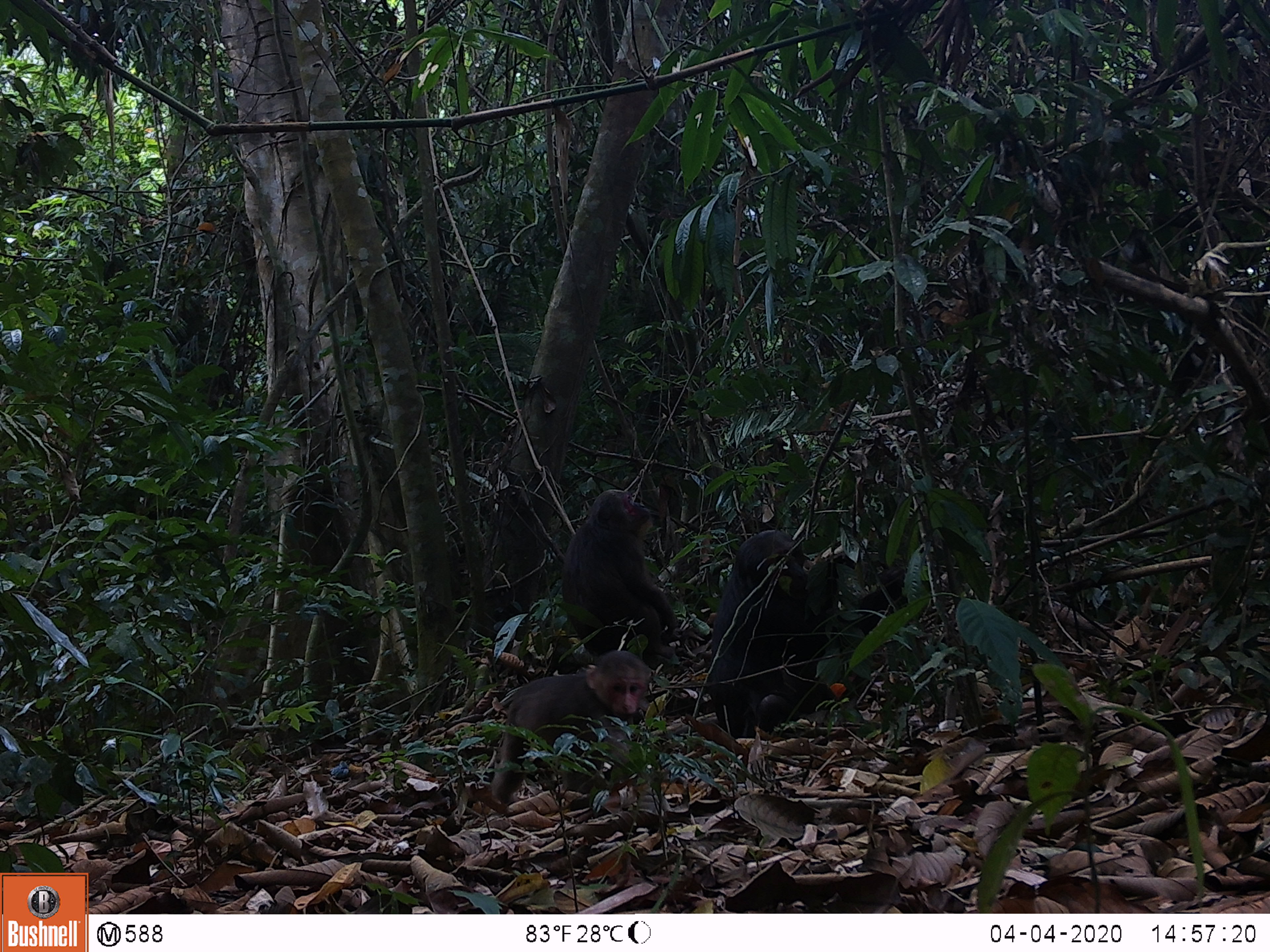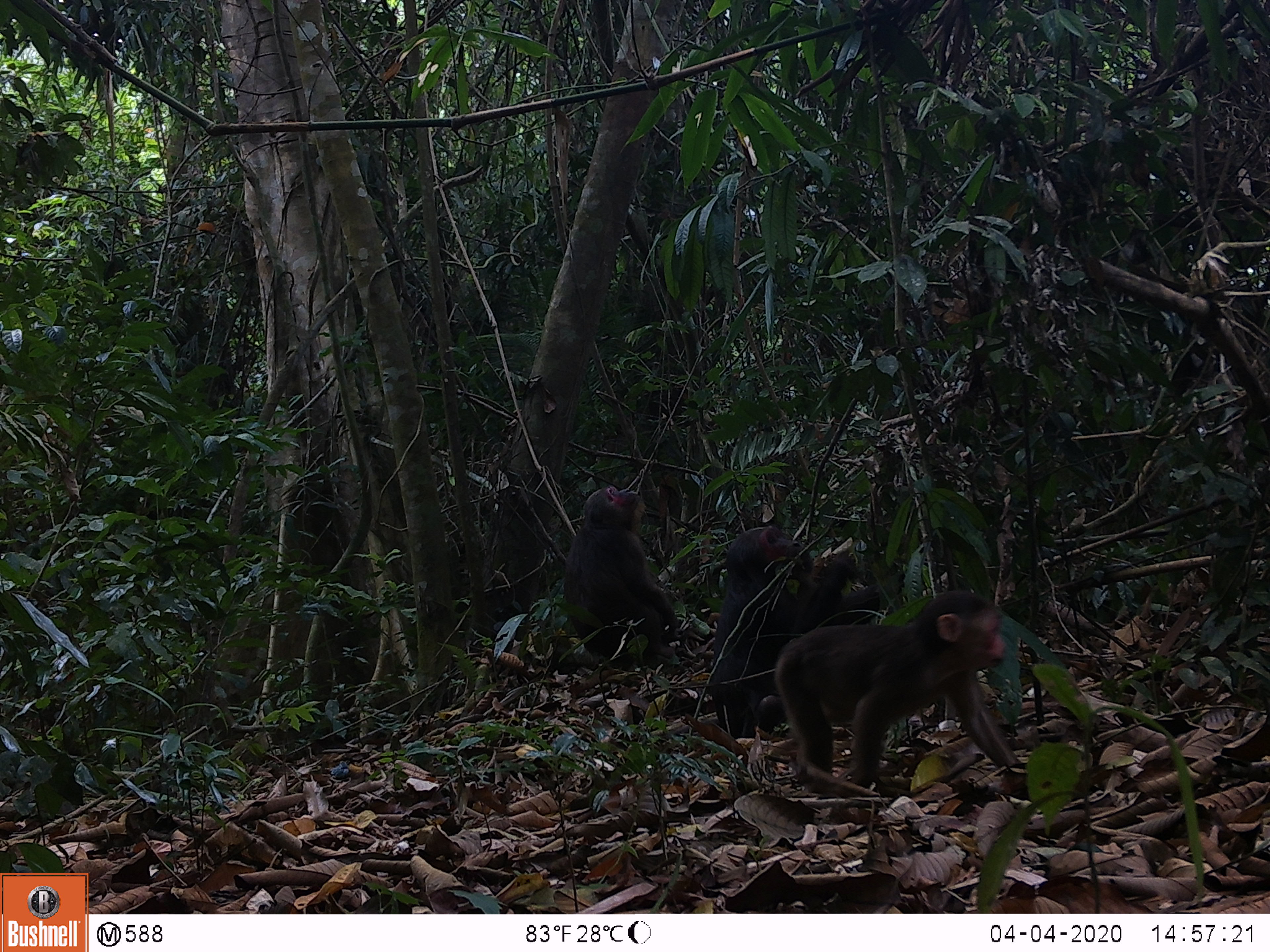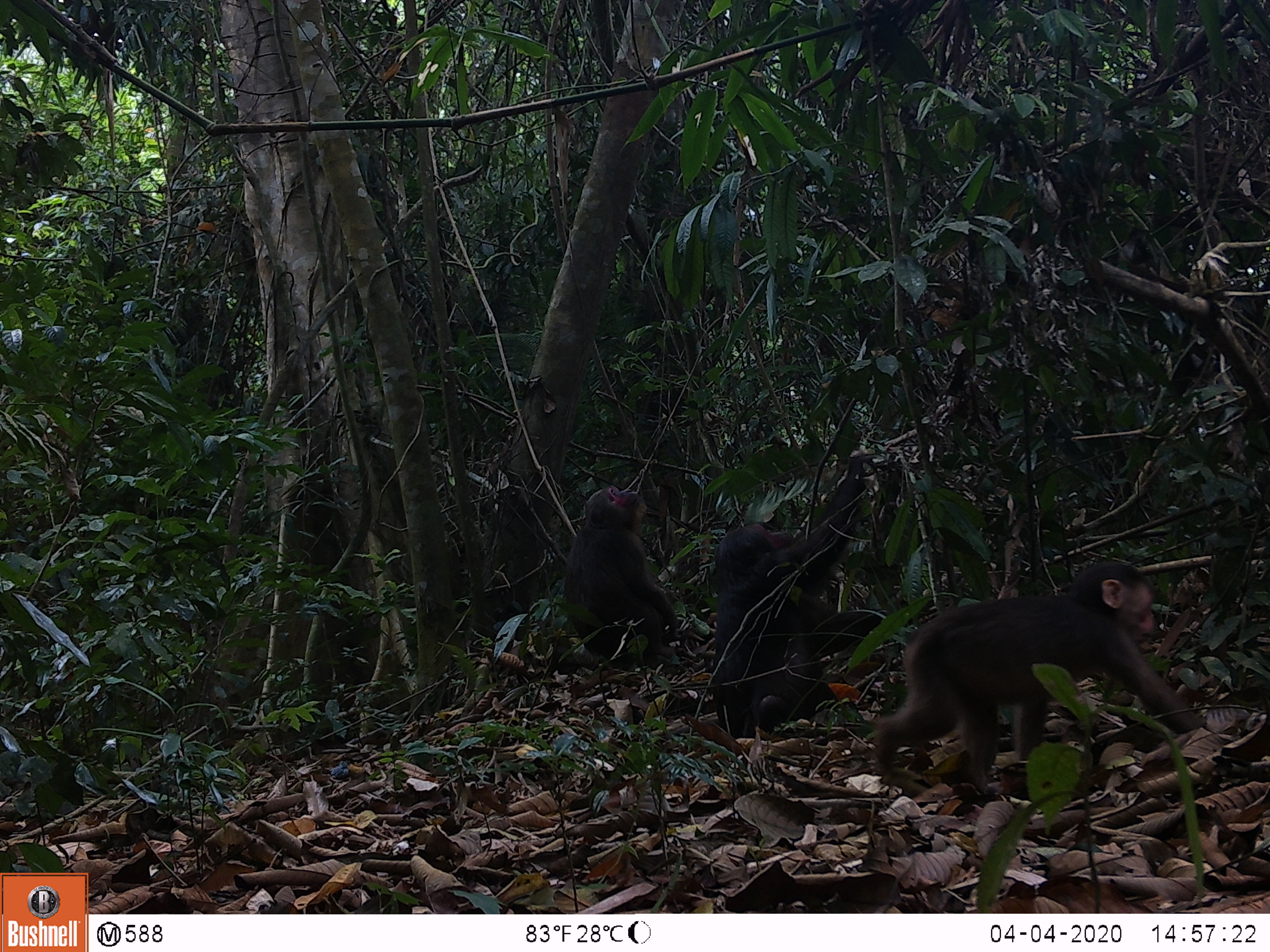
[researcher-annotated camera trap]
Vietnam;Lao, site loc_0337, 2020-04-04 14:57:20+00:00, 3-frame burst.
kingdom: Animalia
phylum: Chordata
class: Mammalia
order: Primates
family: Cercopithecidae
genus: Macaca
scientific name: Macaca arctoides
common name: stump-tailed macaque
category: stump tailed macaque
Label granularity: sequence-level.